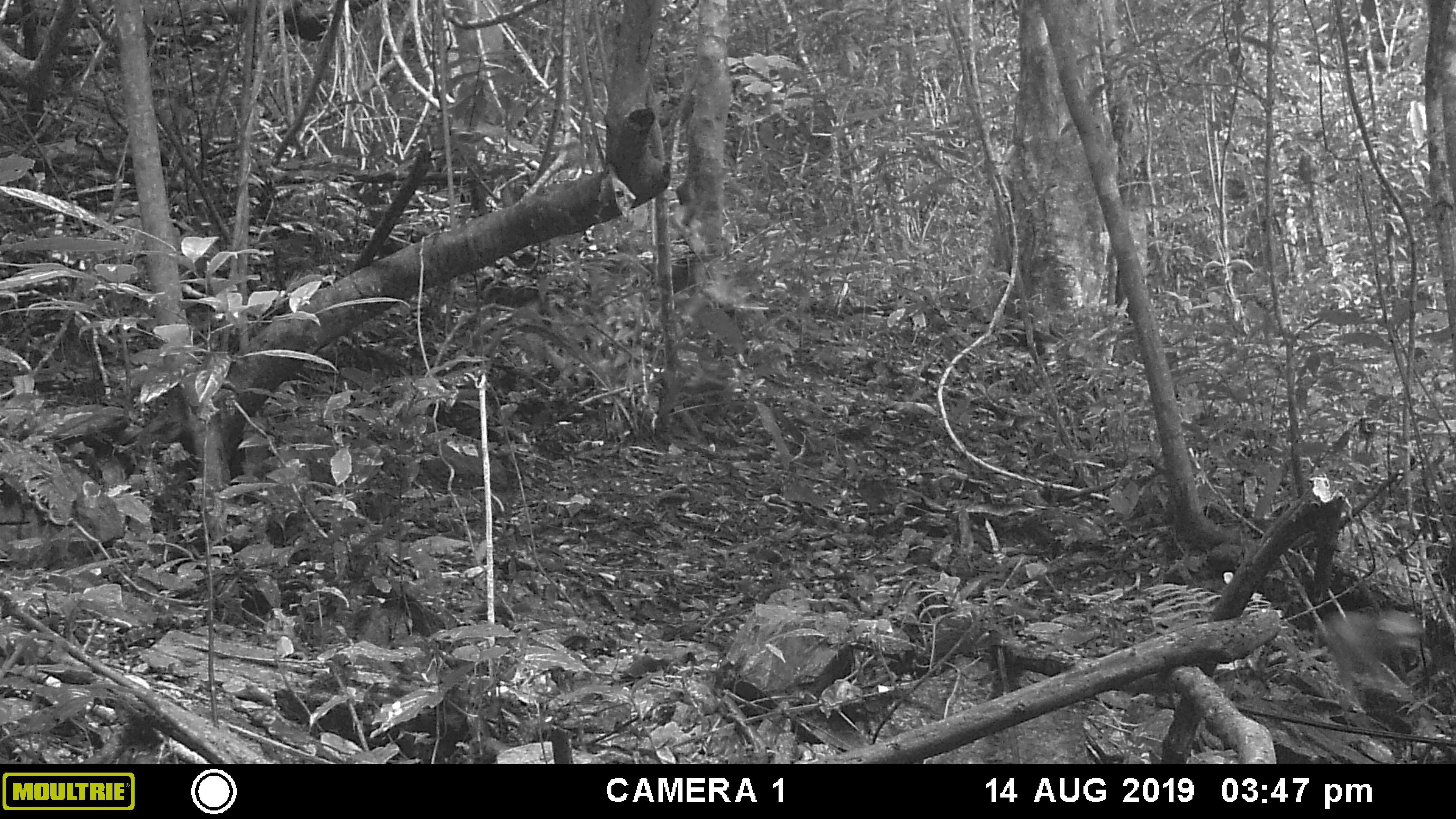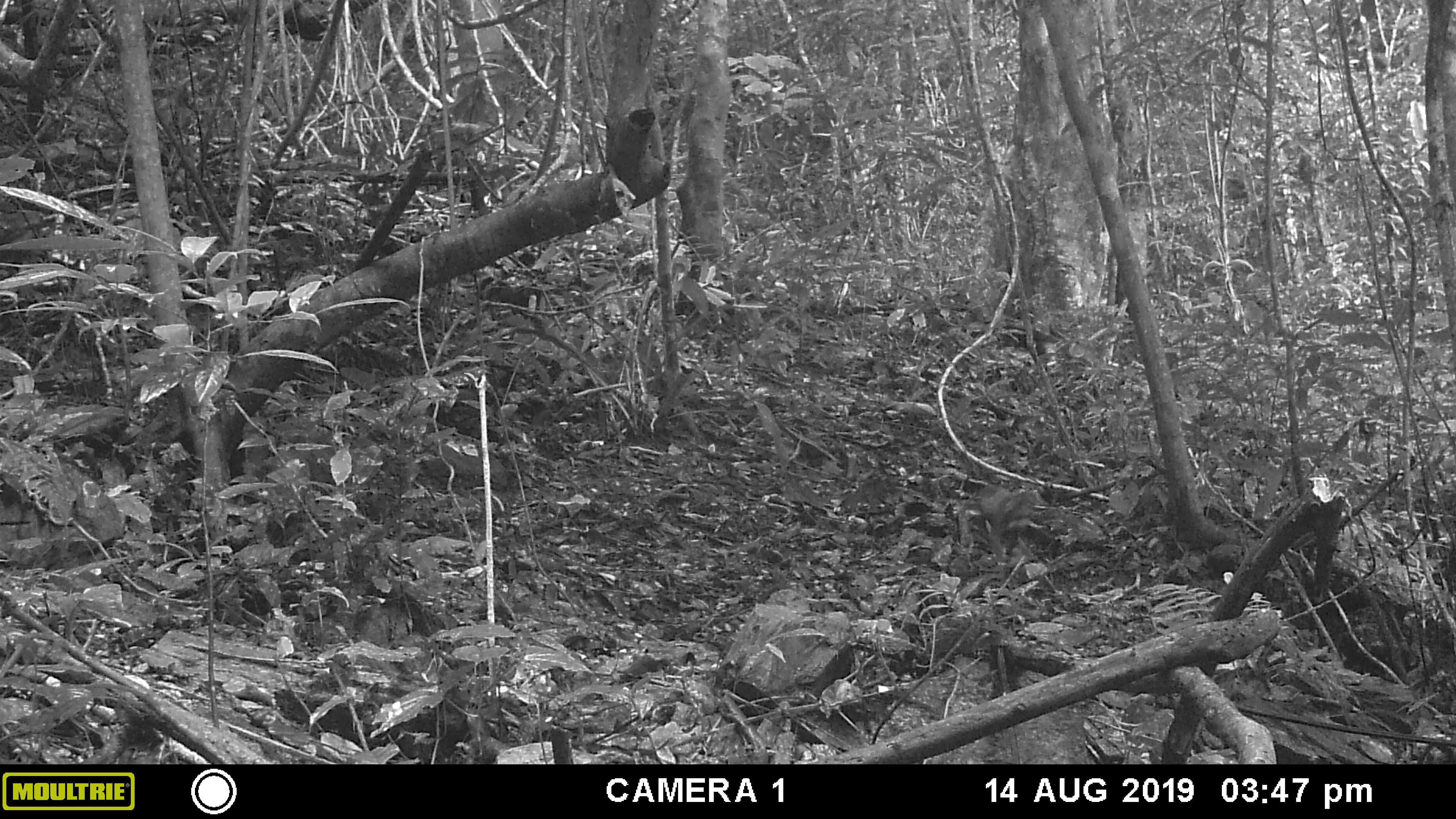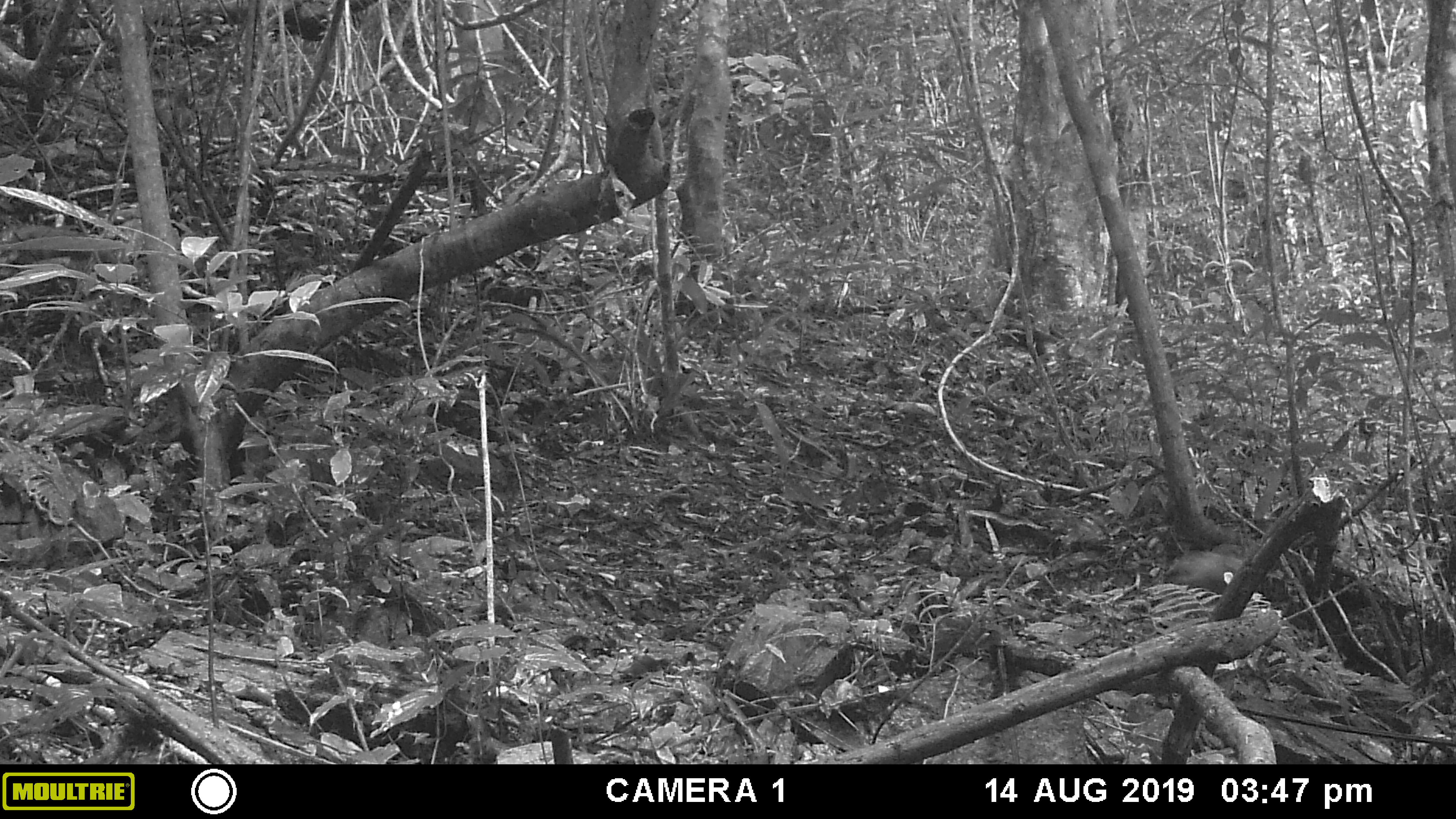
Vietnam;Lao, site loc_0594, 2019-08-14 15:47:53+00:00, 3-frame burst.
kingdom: Animalia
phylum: Chordata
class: Mammalia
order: Primates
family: Cercopithecidae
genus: Macaca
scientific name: Macaca arctoides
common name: stump-tailed macaque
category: stump tailed macaque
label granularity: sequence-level